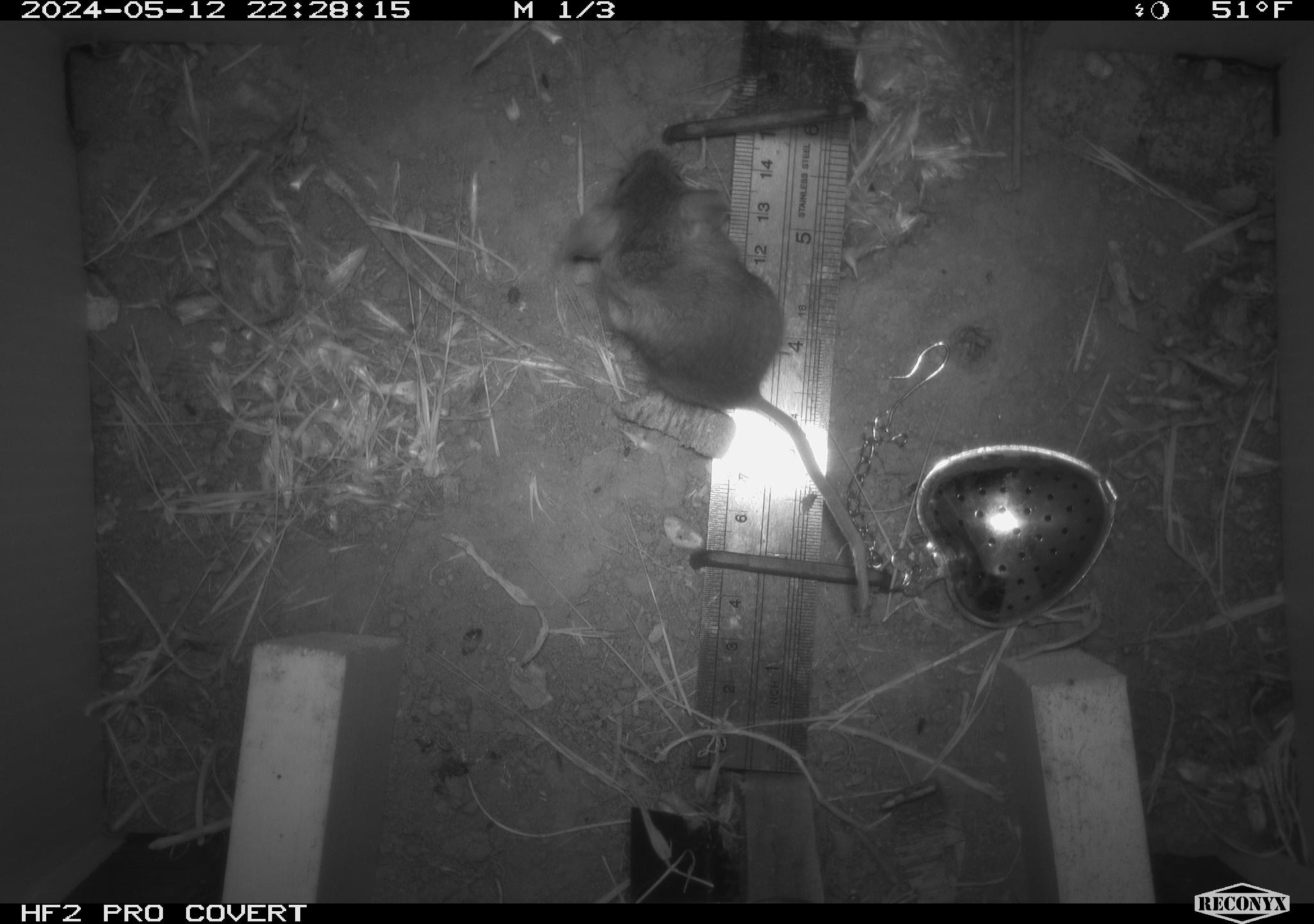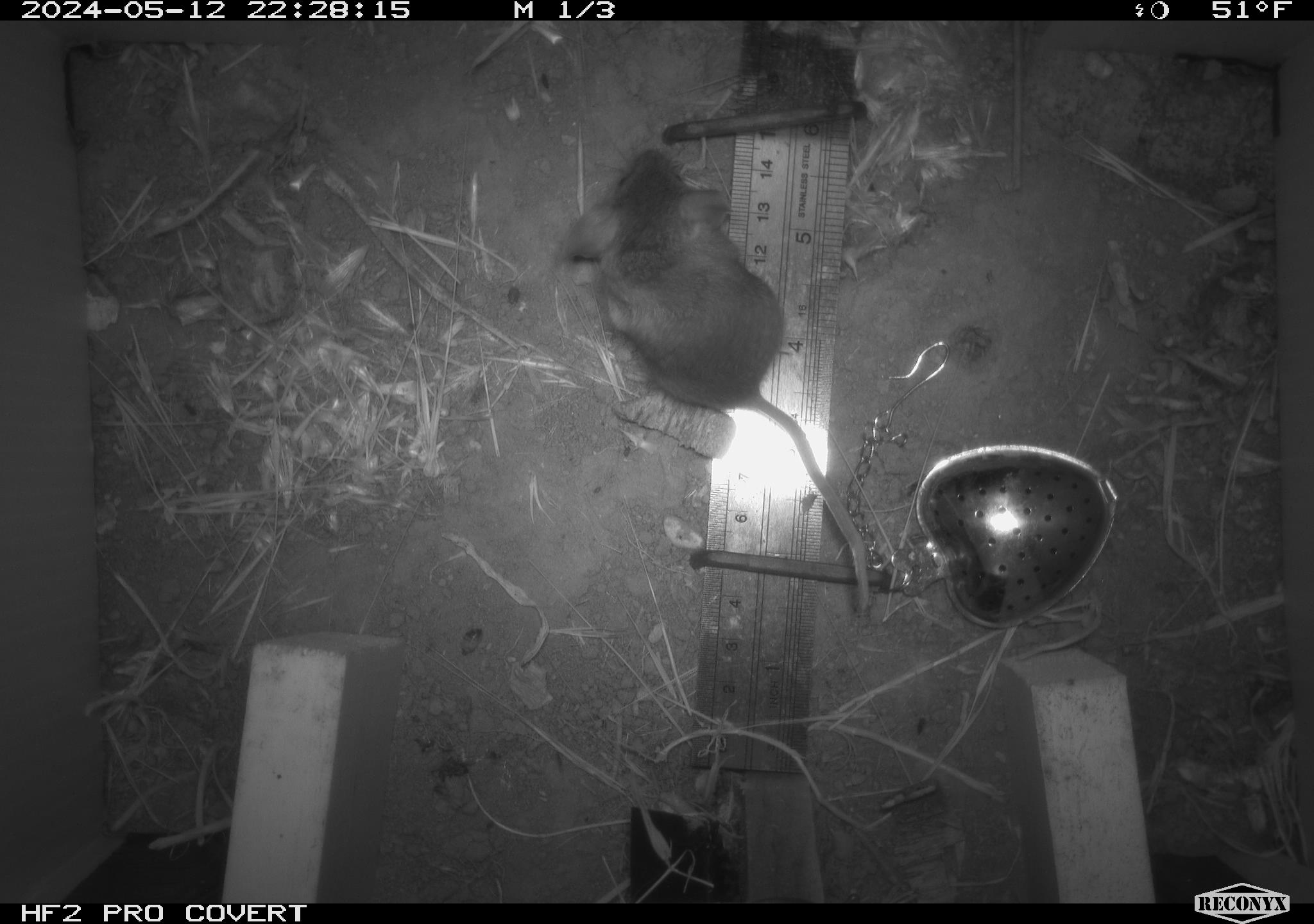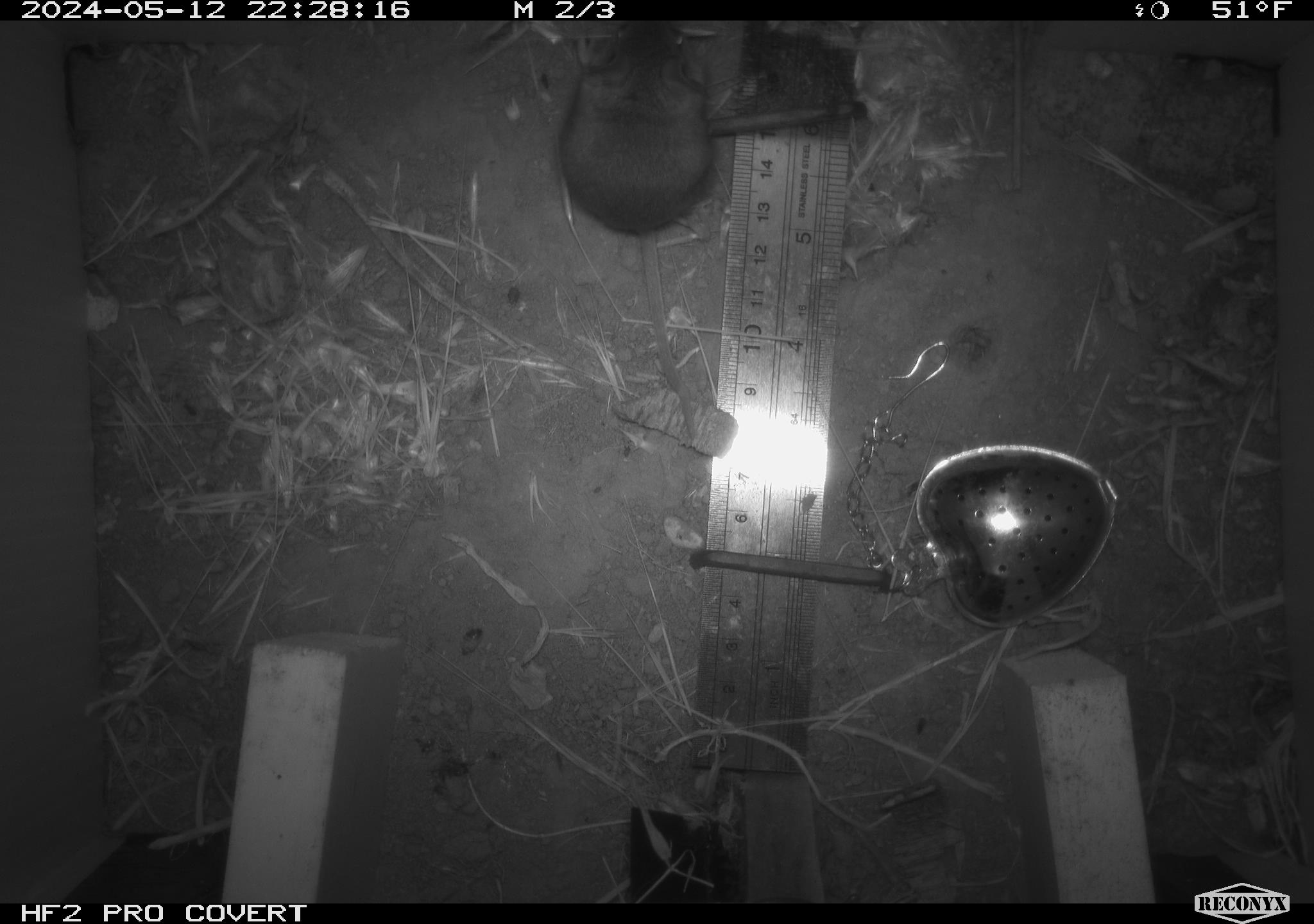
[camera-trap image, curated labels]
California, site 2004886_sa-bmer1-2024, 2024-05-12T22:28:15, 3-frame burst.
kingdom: Animalia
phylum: Chordata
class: Mammalia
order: Rodentia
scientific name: Rodentia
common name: mouse species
Mouse species (Rodentia).